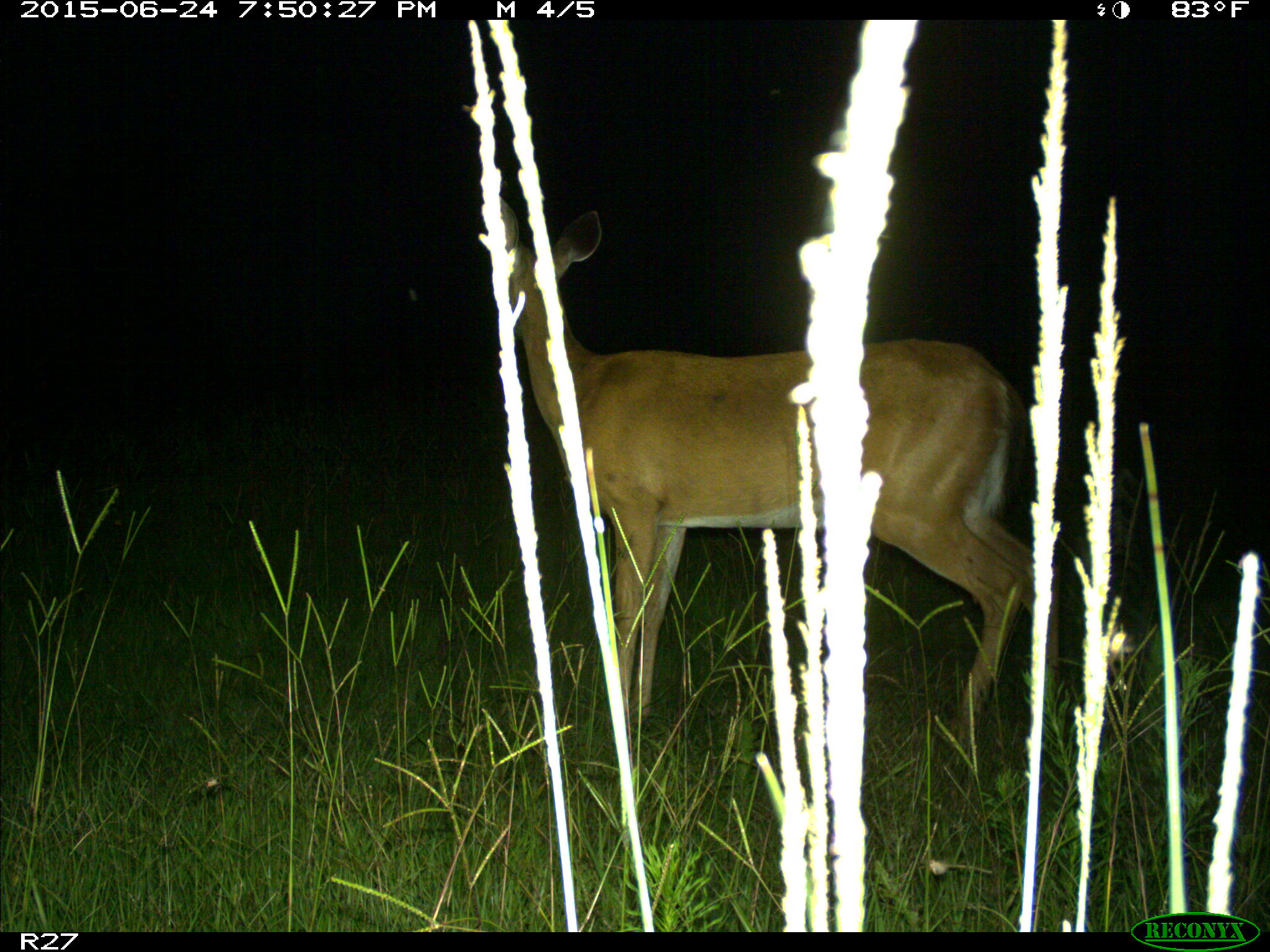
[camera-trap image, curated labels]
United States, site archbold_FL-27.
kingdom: Animalia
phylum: Chordata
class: Mammalia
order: Artiodactyla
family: Cervidae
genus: Odocoileus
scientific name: Odocoileus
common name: deer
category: unidentified deer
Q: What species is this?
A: Unidentified deer (deer) (Odocoileus).